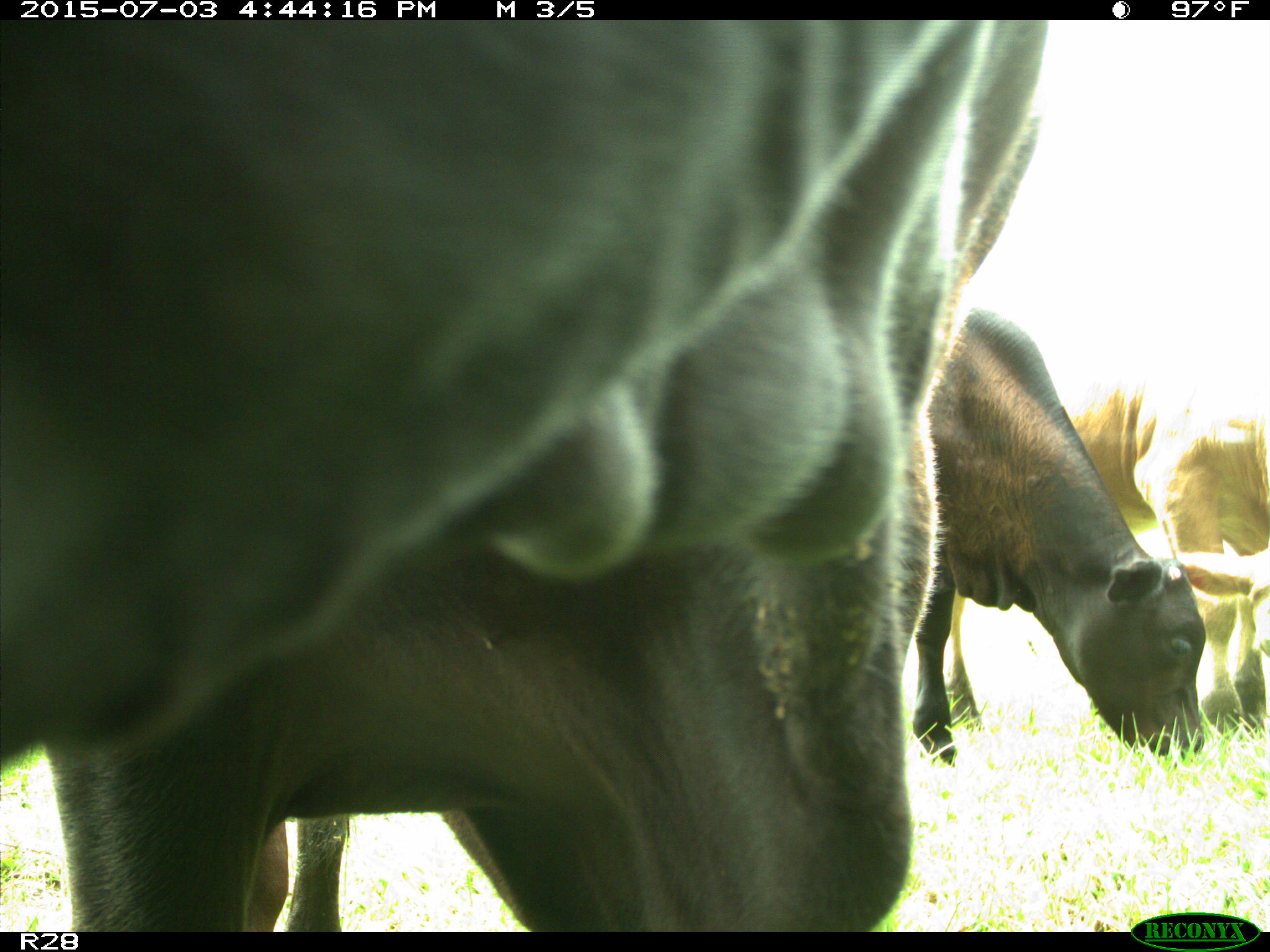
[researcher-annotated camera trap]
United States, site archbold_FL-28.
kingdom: Animalia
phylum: Chordata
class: Mammalia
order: Artiodactyla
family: Bovidae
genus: Bos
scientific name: Bos taurus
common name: domestic cow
Bos taurus (domestic cow).